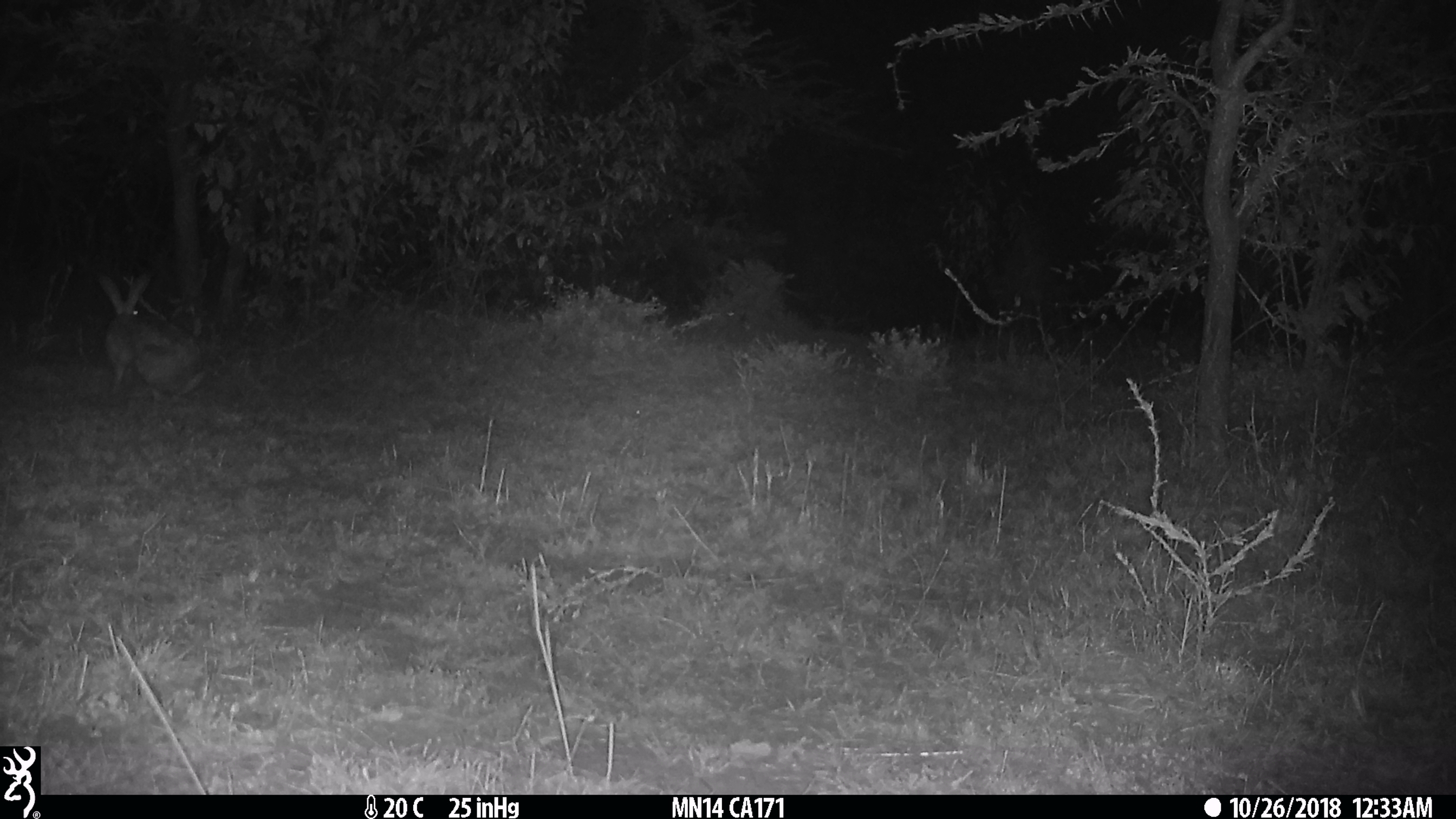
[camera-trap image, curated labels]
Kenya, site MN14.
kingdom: Animalia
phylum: Chordata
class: Mammalia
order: Rodentia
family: Pedetidae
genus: Pedetes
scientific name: Pedetes capensis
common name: springhare